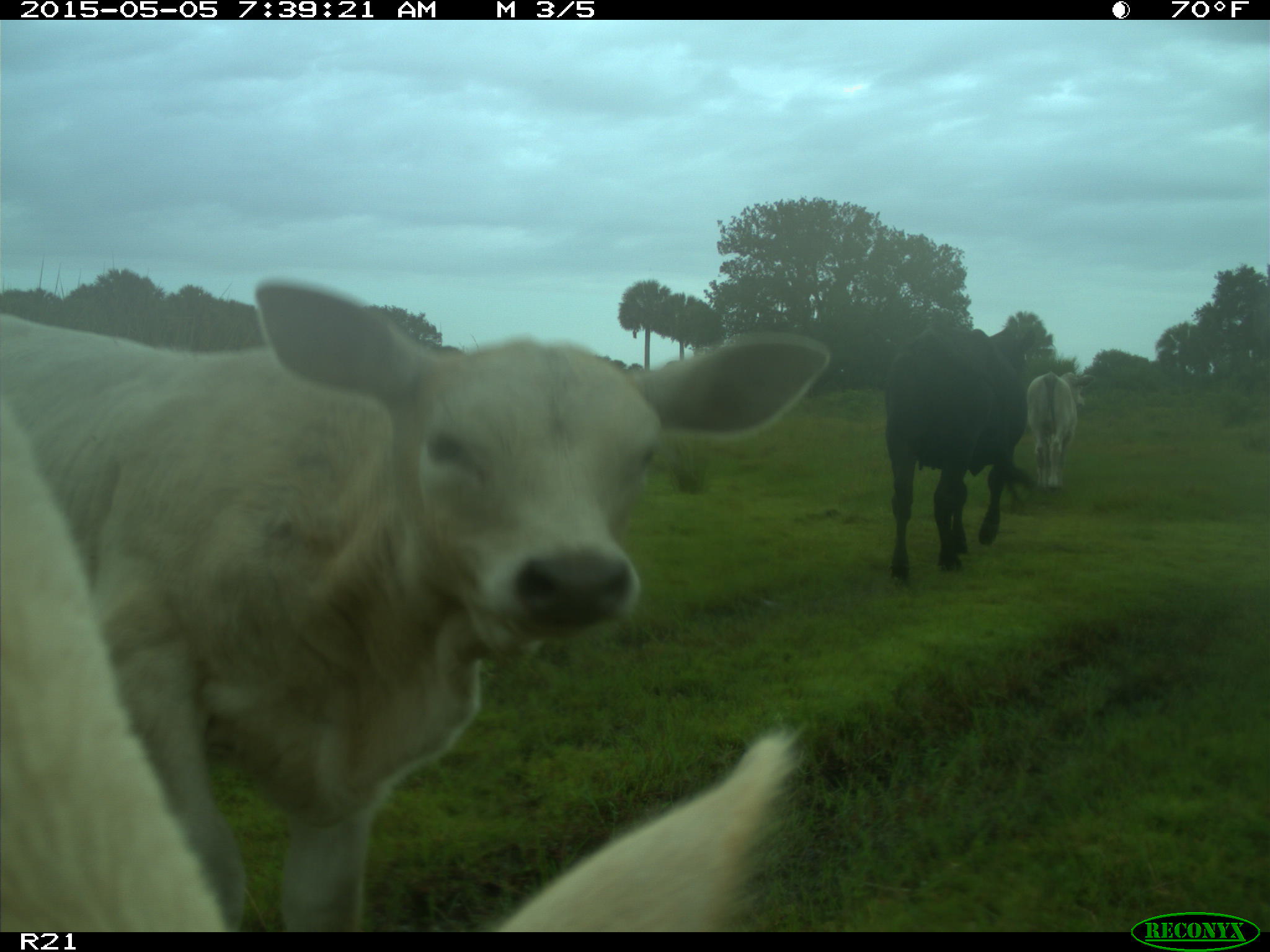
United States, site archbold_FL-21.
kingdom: Animalia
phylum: Chordata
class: Mammalia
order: Artiodactyla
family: Bovidae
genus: Bos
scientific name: Bos taurus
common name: domestic cow